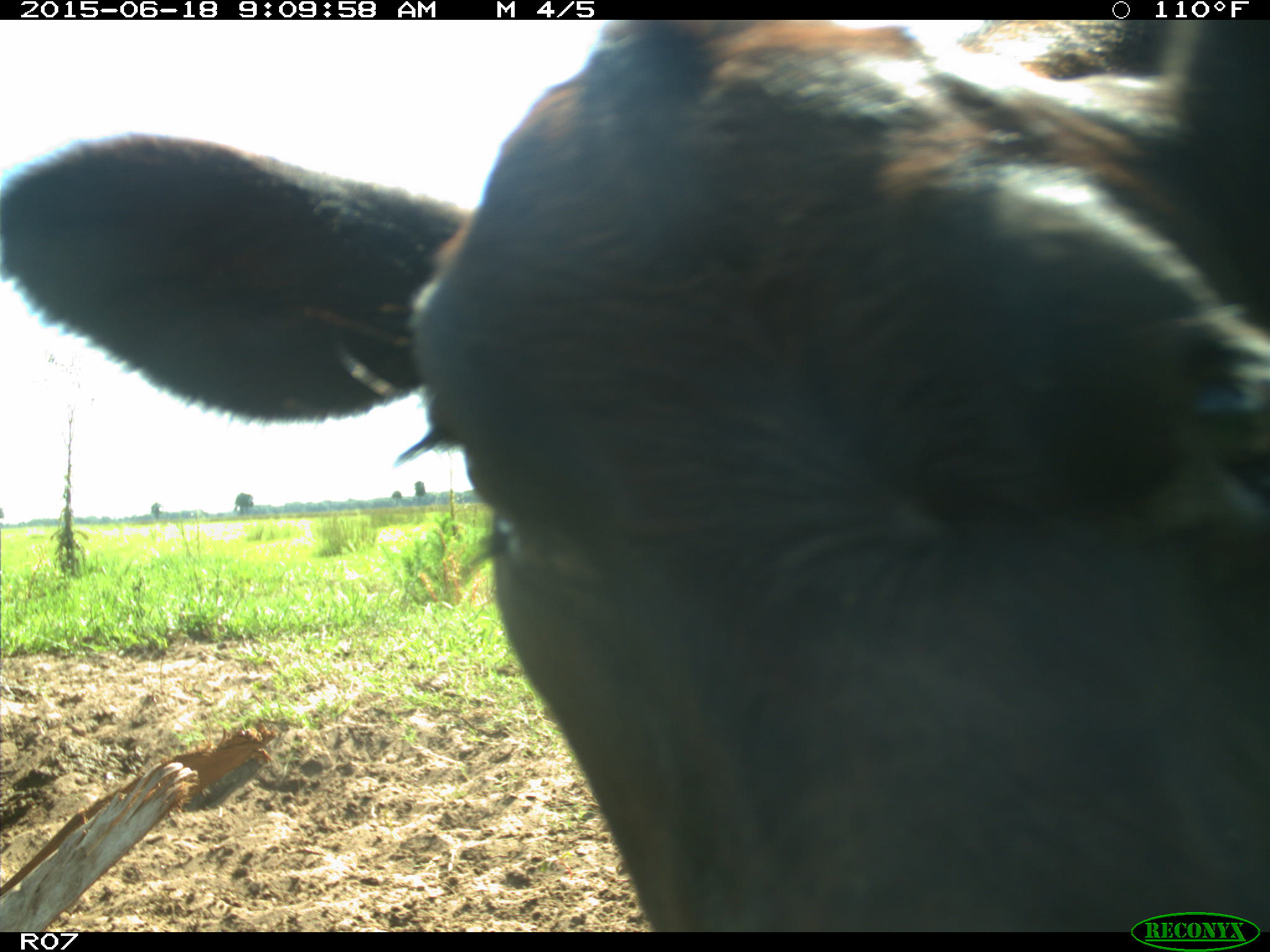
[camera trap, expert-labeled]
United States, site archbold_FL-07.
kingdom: Animalia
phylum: Chordata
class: Mammalia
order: Artiodactyla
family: Bovidae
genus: Bos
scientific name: Bos taurus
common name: domestic cow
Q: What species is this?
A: Bos taurus (domestic cow).